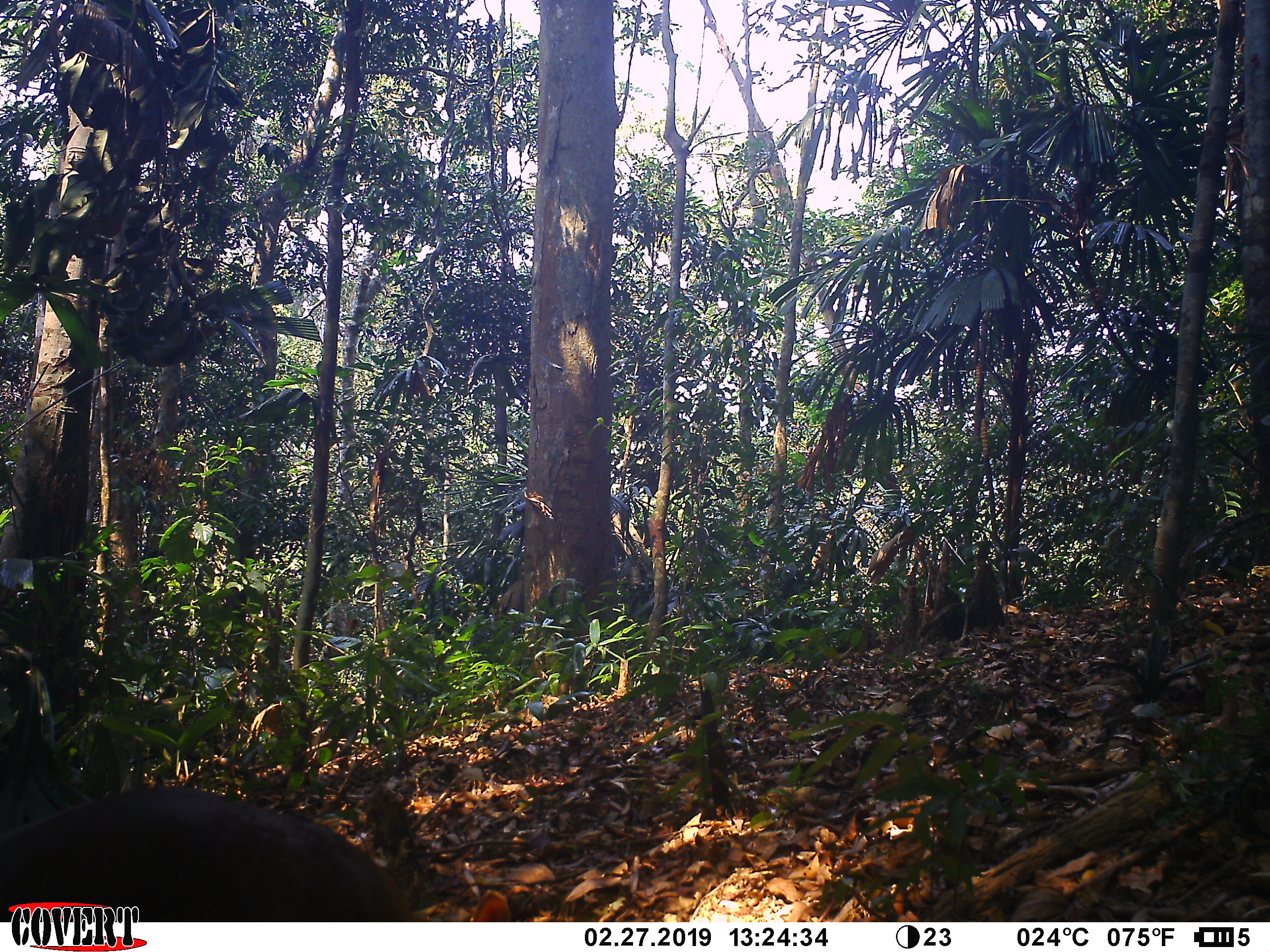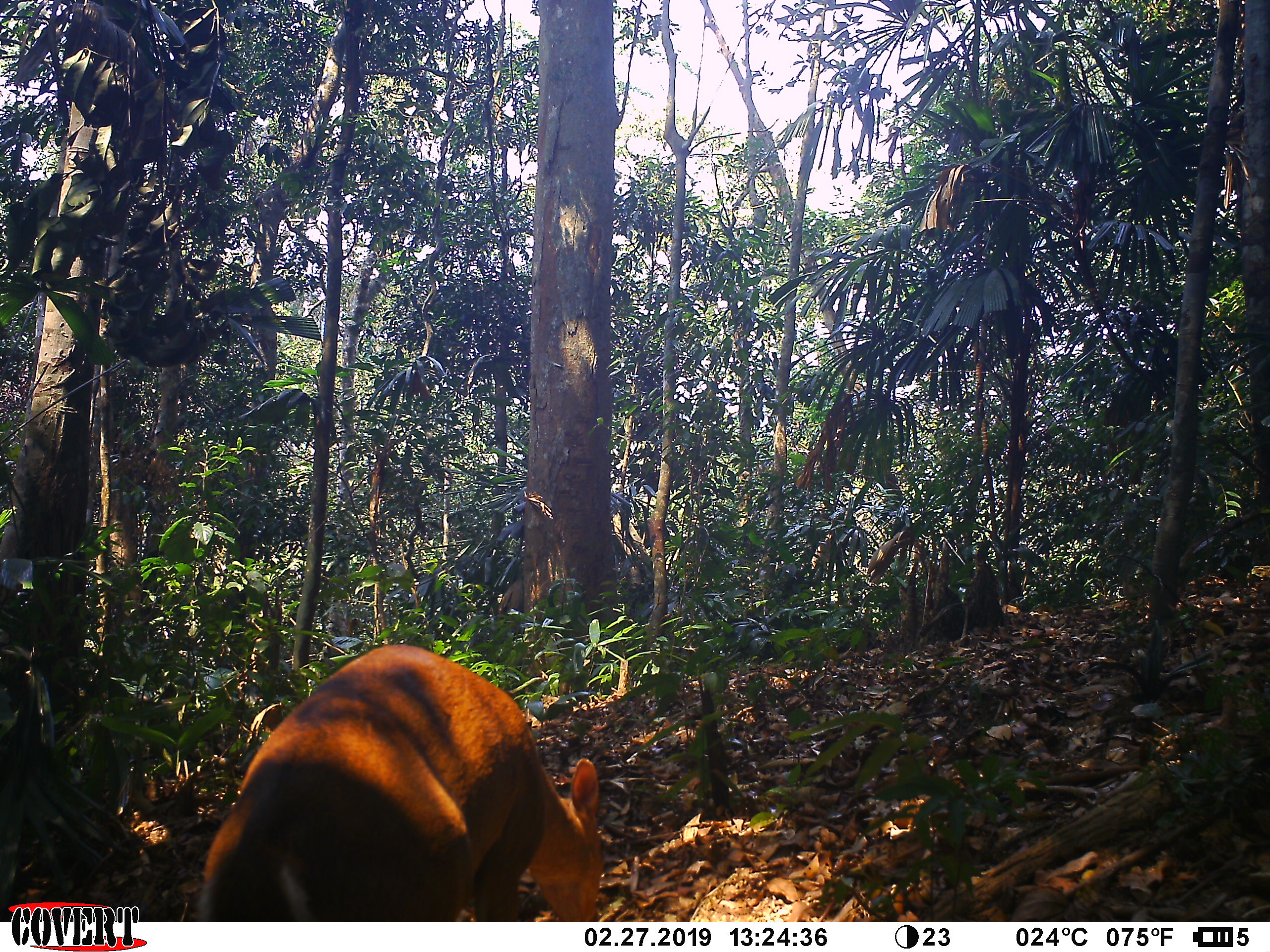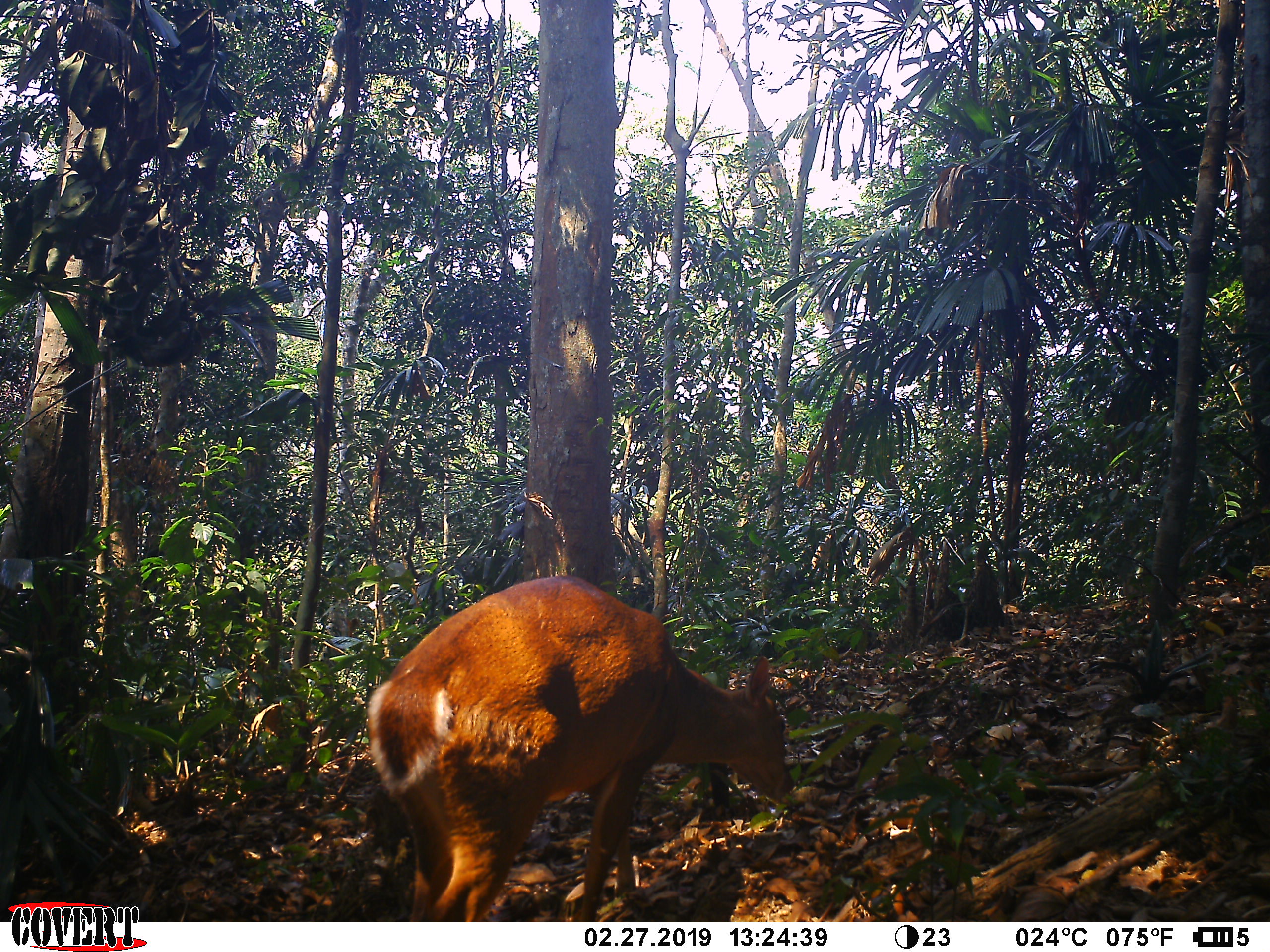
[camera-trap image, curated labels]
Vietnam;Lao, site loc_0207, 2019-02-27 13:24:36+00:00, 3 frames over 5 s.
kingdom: Animalia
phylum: Chordata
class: Mammalia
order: Artiodactyla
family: Cervidae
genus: Muntiacus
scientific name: Muntiacus vuquangensis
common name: large-antlered muntjac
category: large antlered muntjac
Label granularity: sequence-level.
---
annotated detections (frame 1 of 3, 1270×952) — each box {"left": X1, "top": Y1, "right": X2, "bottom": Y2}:
large antlered muntjac: {"left": 0, "top": 779, "right": 424, "bottom": 920}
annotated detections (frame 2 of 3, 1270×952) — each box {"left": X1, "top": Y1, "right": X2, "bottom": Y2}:
large antlered muntjac: {"left": 199, "top": 644, "right": 604, "bottom": 922}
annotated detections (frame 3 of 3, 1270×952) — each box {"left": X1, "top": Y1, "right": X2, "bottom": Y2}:
large antlered muntjac: {"left": 363, "top": 575, "right": 794, "bottom": 920}